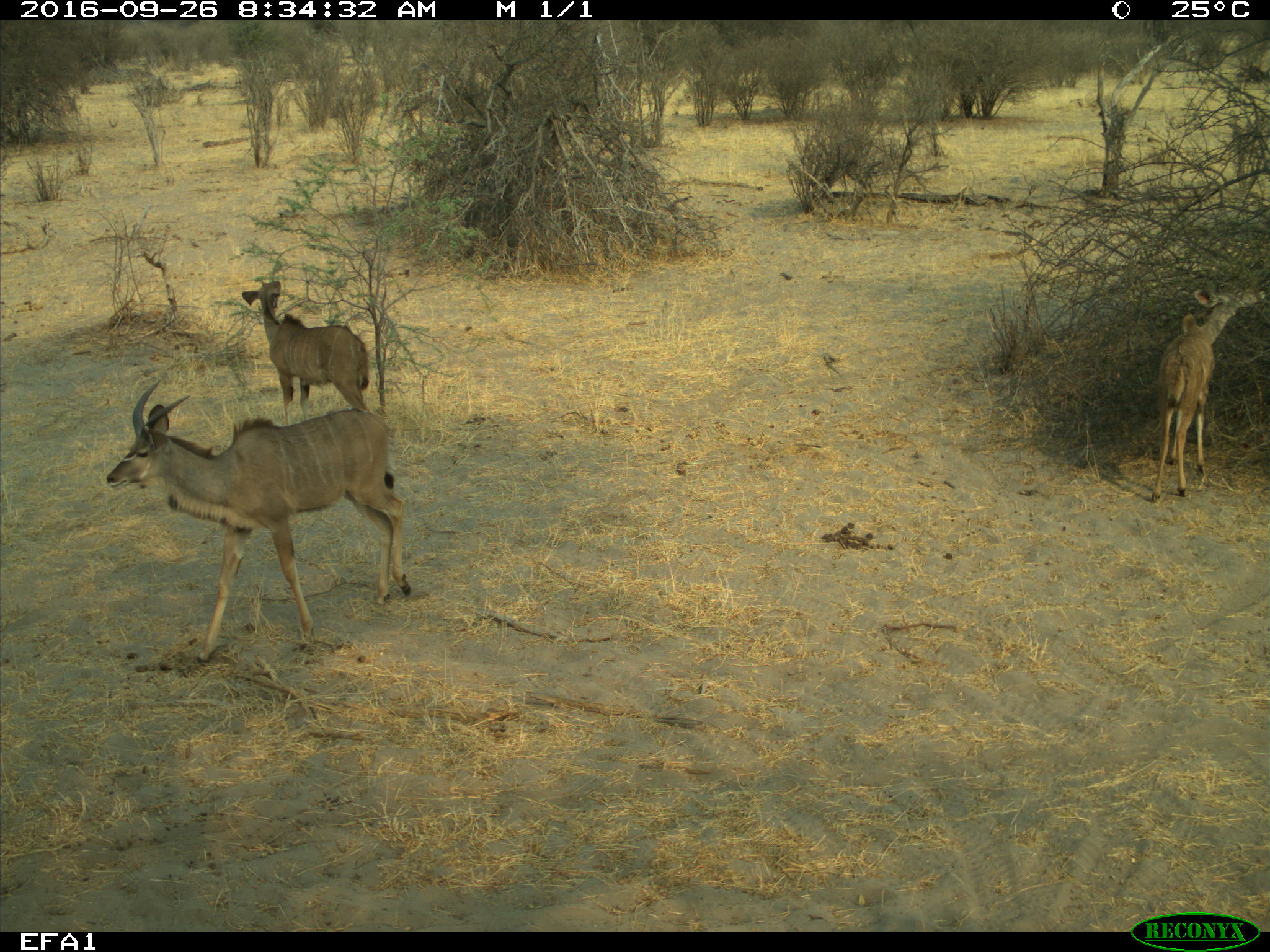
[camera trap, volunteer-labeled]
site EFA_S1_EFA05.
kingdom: Animalia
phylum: Chordata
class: Mammalia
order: Artiodactyla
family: Bovidae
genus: Tragelaphus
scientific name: Tragelaphus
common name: kudu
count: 3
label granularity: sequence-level